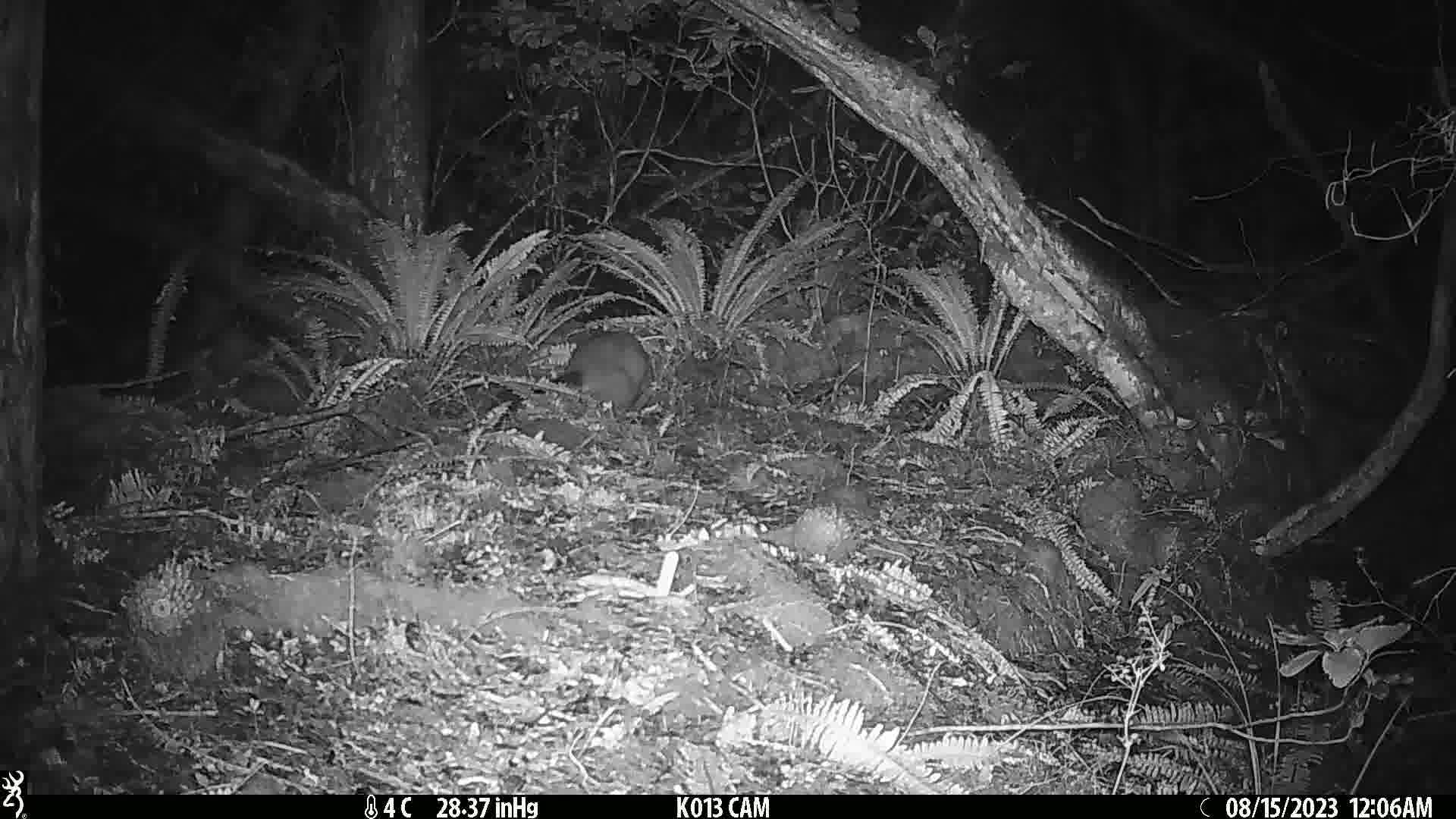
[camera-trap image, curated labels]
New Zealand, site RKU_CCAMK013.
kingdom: Animalia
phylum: Chordata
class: Mammalia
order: Diprotodontia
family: Phalangeridae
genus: Trichosurus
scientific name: Trichosurus vulpecula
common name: common brushtail possum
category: possum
Possum (common brushtail possum) (Trichosurus vulpecula).